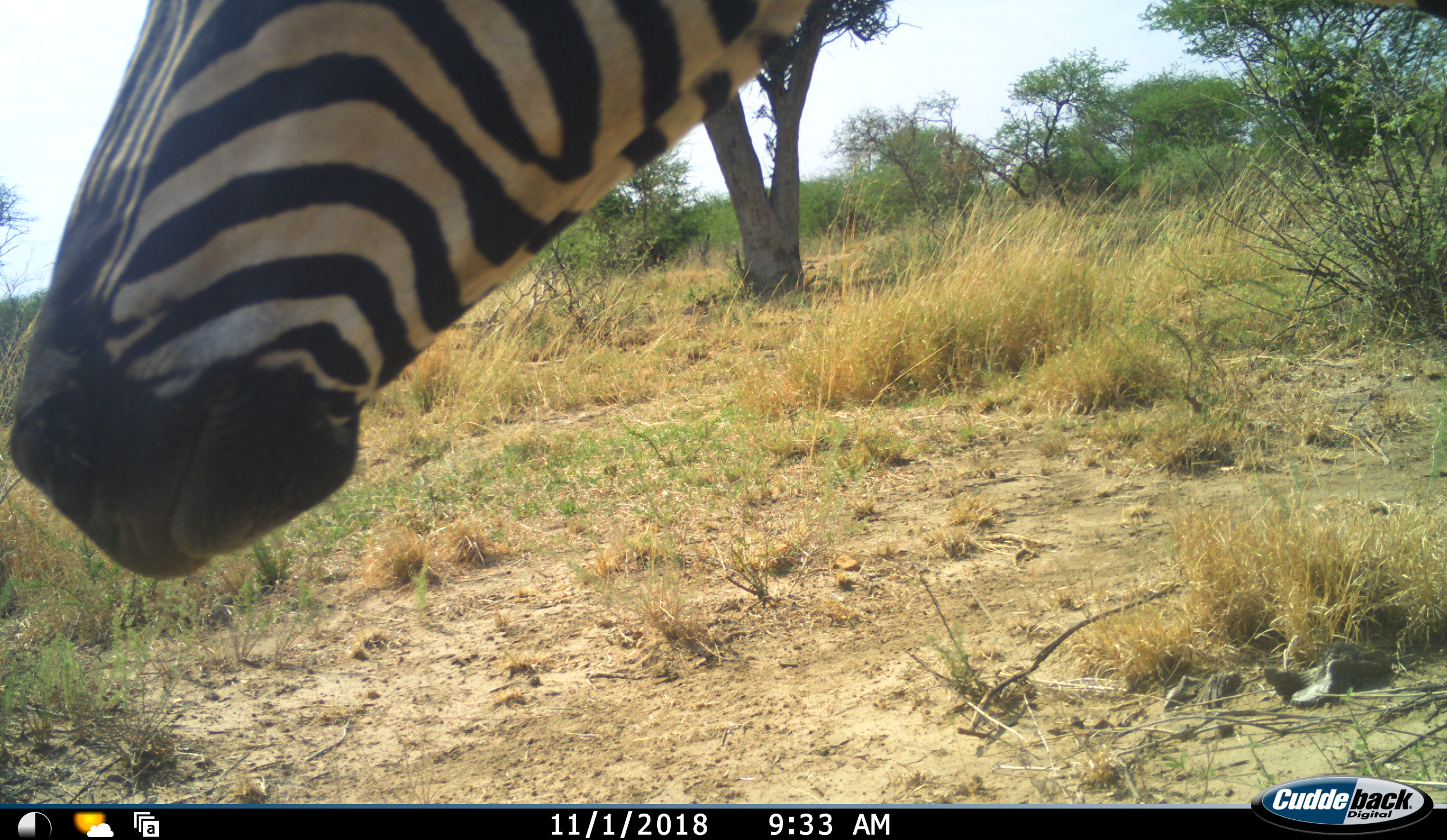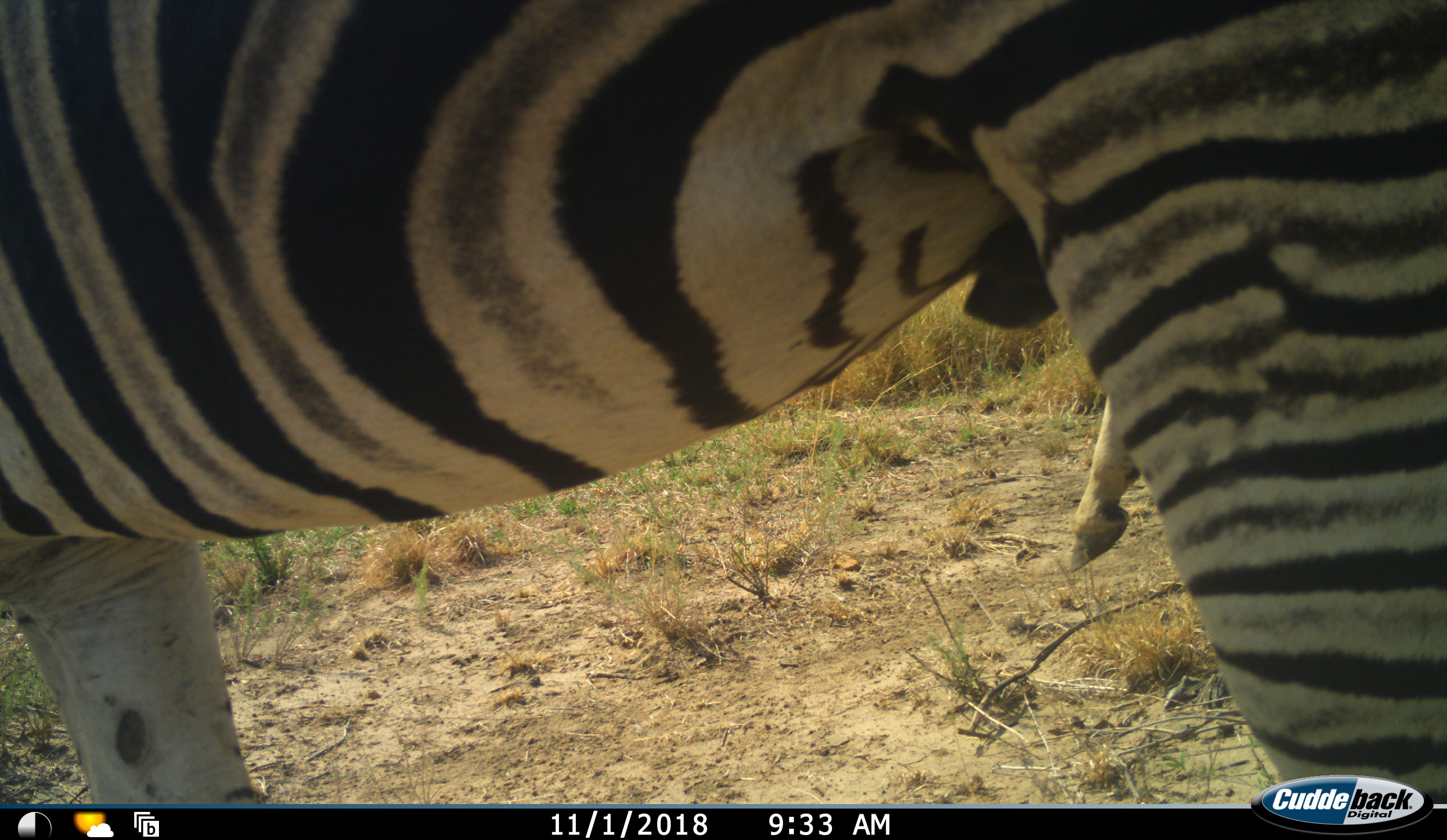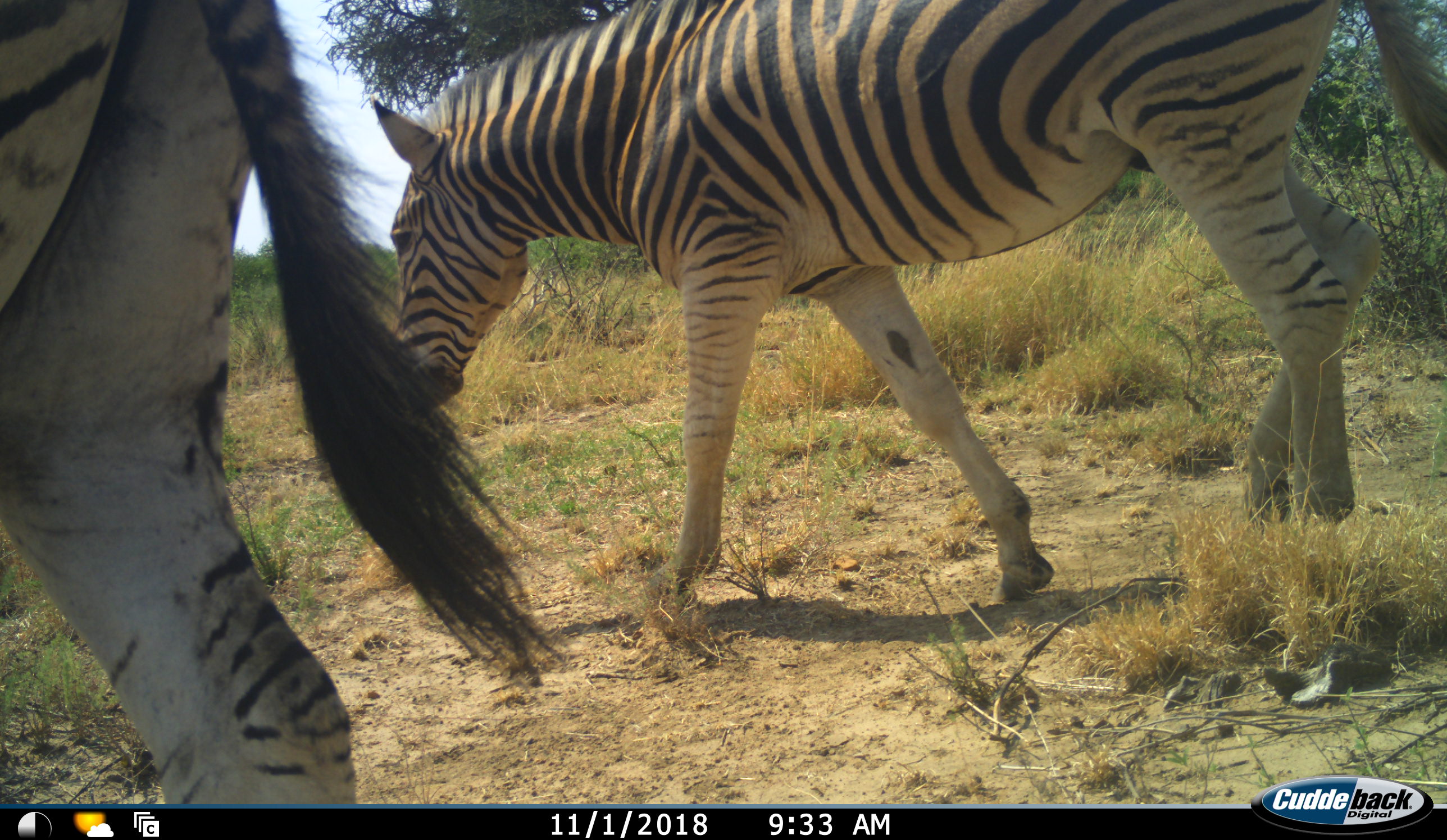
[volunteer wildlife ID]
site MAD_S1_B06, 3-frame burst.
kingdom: Animalia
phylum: Chordata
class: Mammalia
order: Perissodactyla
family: Equidae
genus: Equus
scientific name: Equus quagga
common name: plains zebra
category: zebraplains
Zebraplains (plains zebra) (Equus quagga), count 2. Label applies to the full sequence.